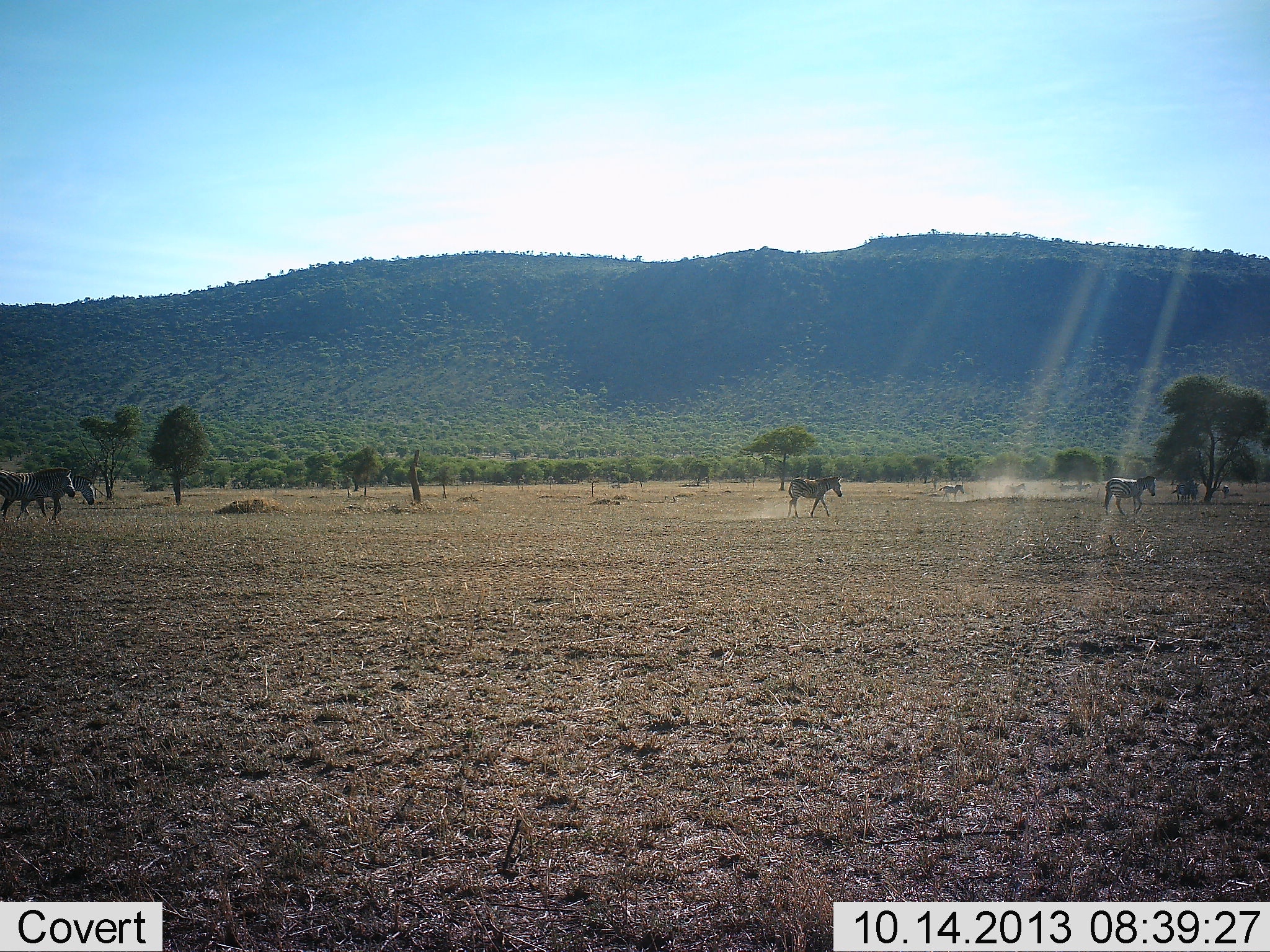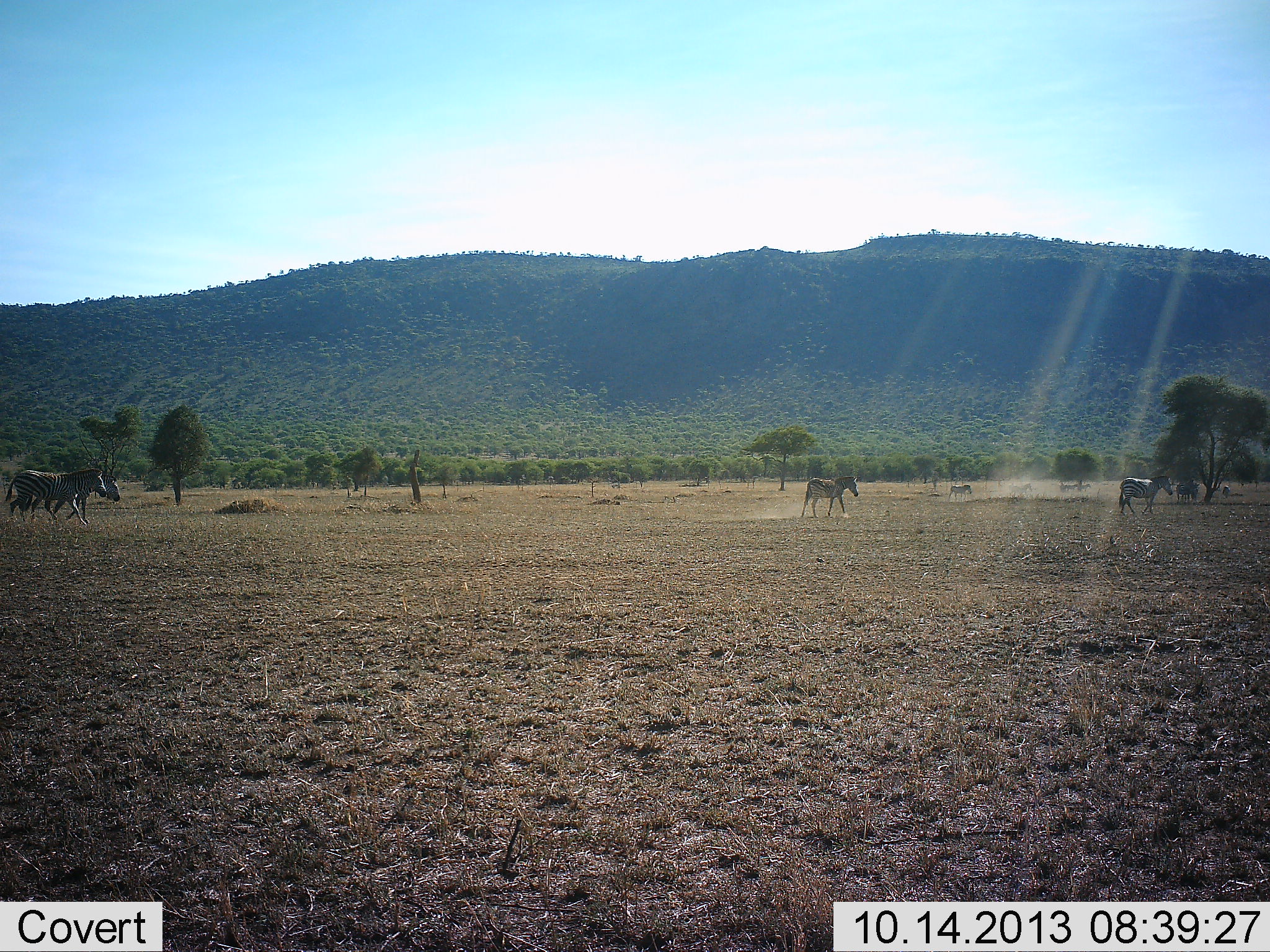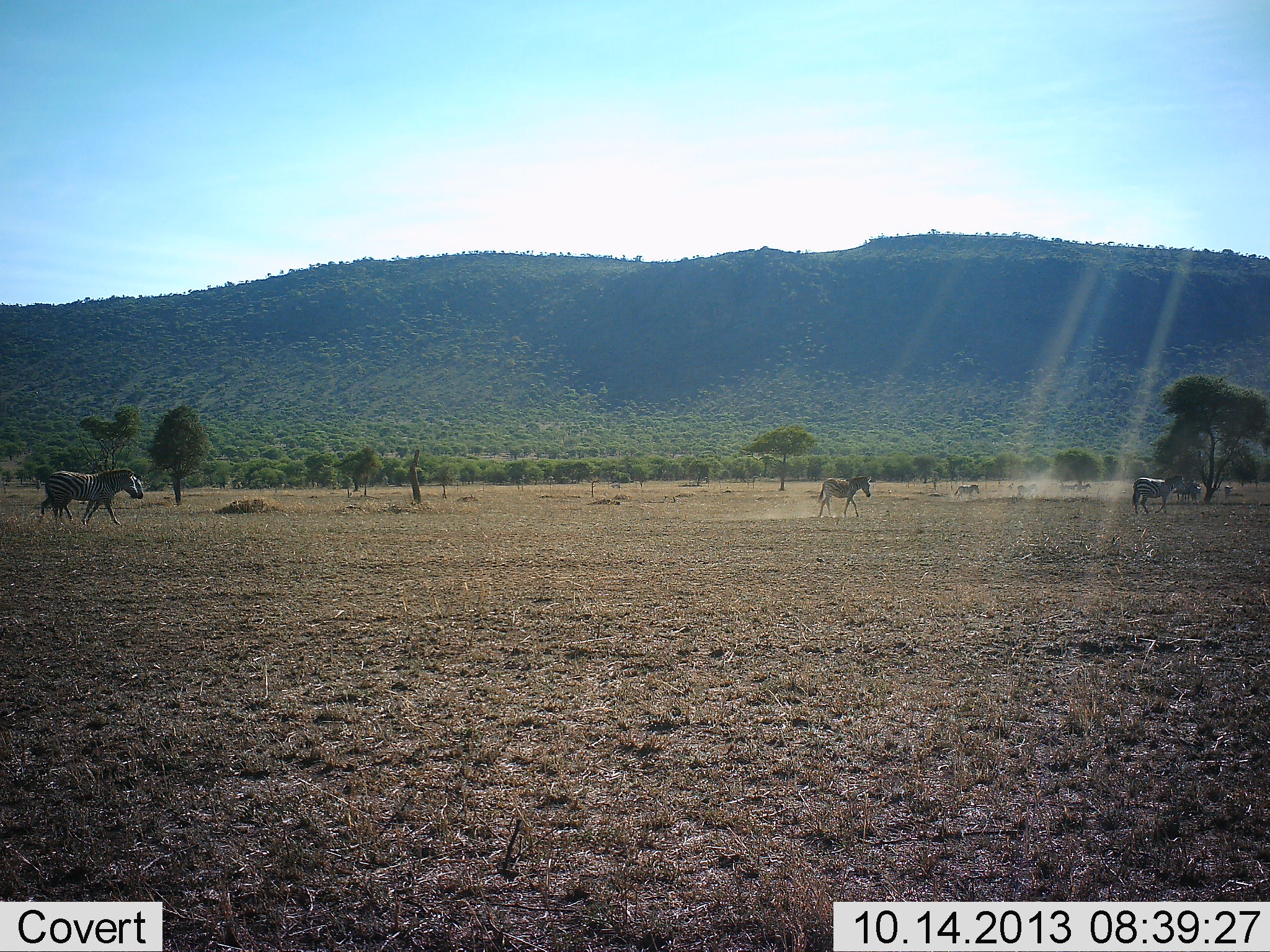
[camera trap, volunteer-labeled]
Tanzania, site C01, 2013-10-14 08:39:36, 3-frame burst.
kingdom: Animalia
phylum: Chordata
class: Mammalia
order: Perissodactyla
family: Equidae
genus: Equus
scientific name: Equus quagga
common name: plains zebra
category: zebra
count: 6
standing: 5%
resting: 0%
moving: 100%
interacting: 0%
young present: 5%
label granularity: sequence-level